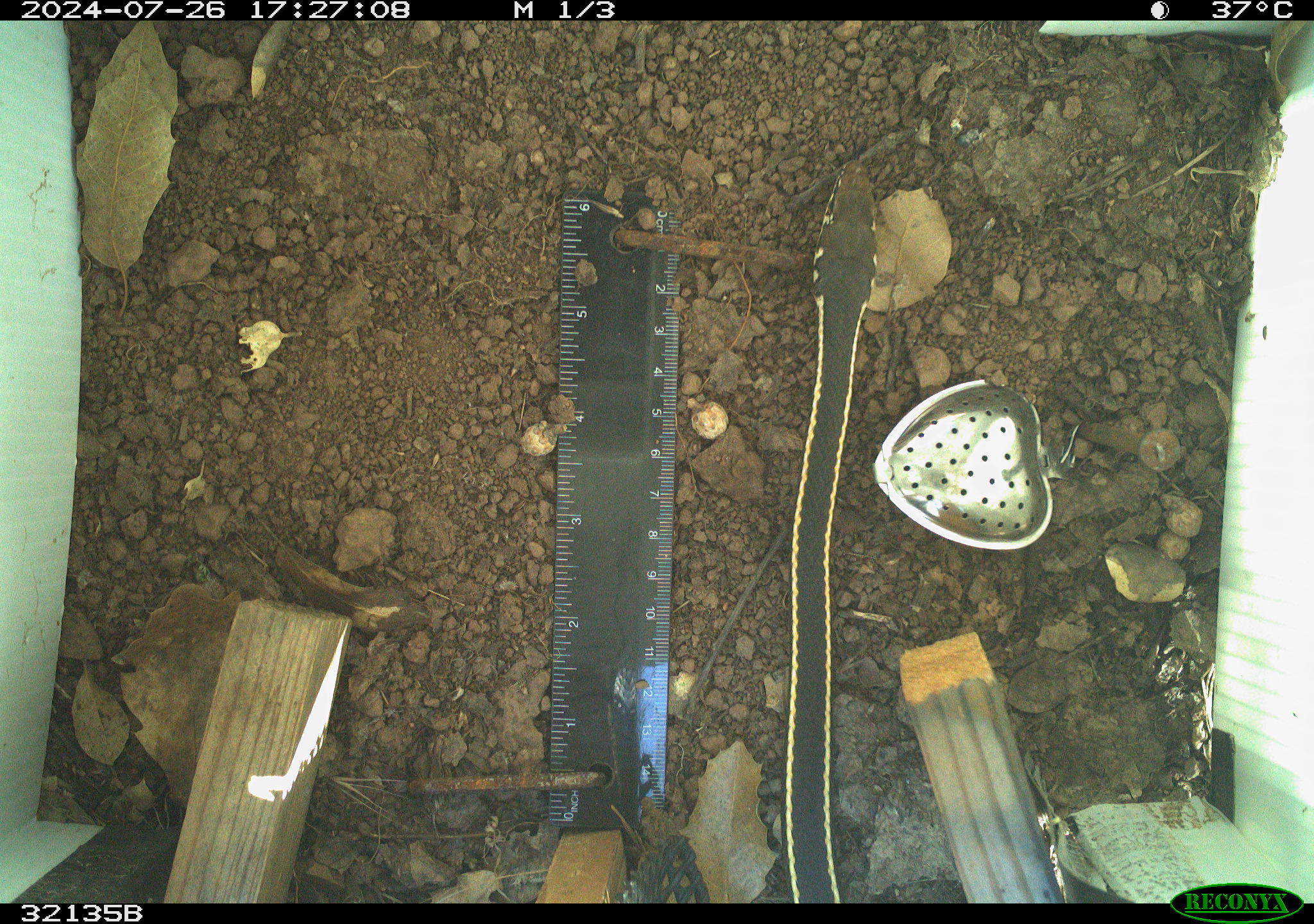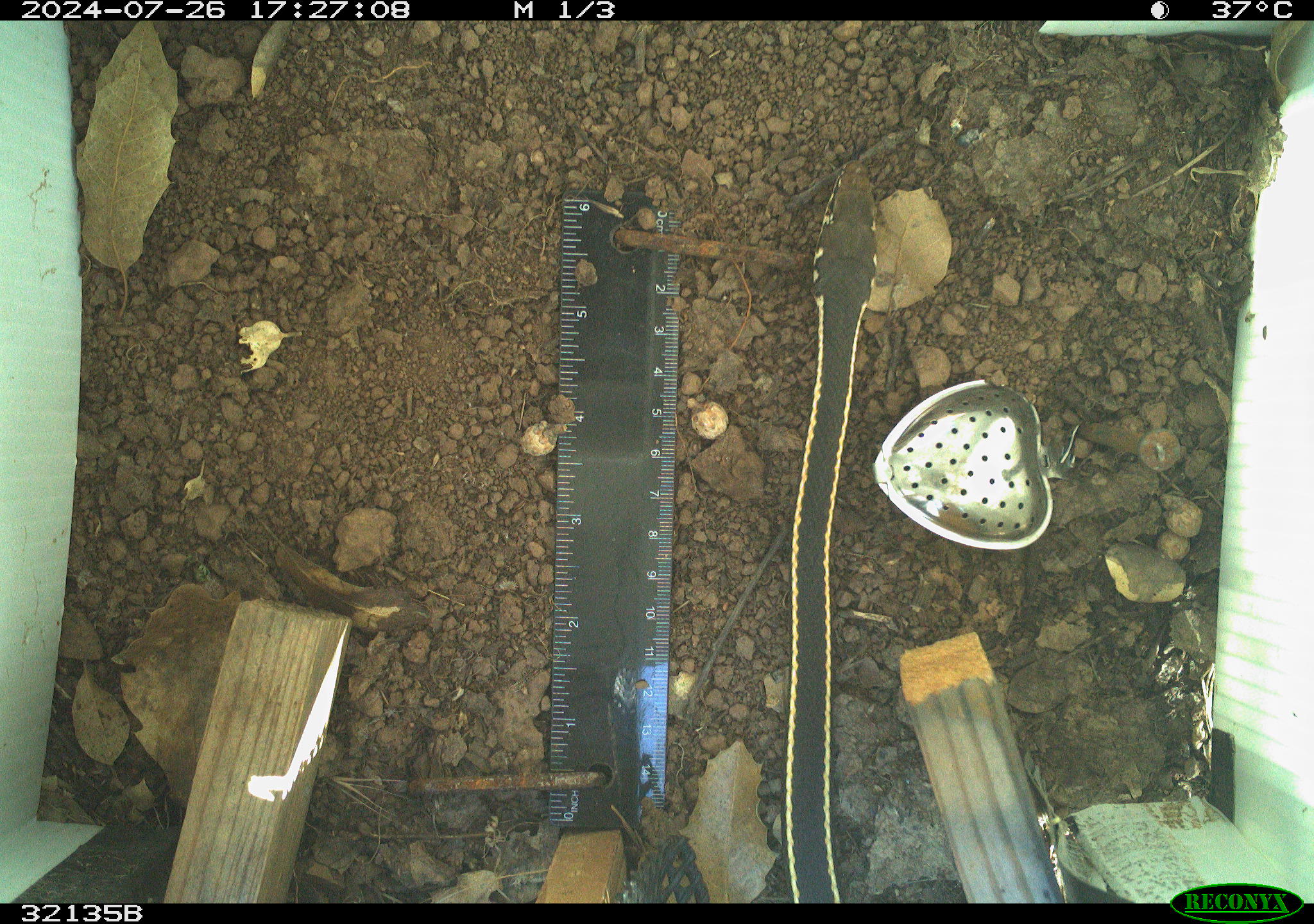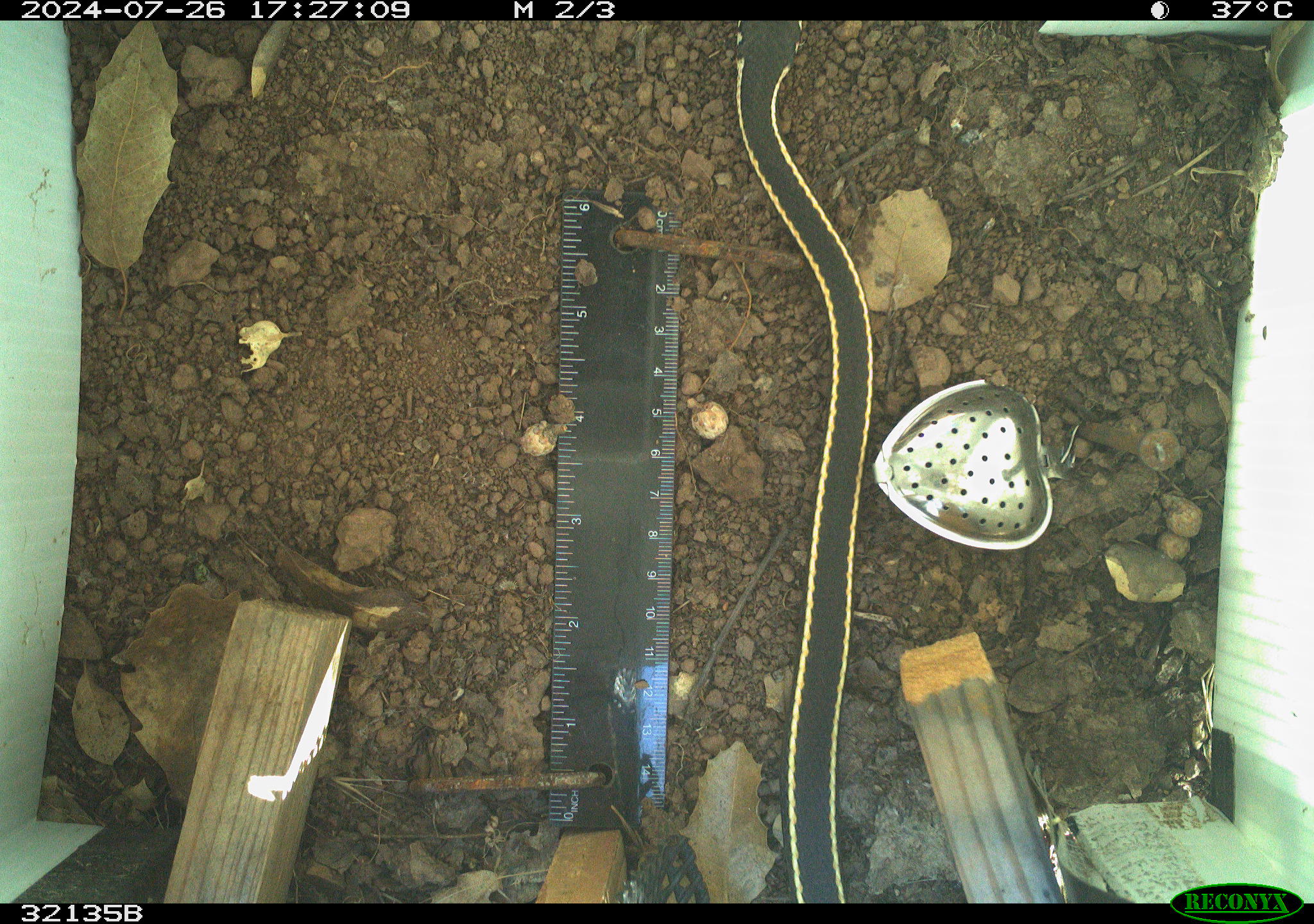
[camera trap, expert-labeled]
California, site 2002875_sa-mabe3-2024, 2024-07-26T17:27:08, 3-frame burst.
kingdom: Animalia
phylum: Chordata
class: Reptilia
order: Squamata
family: Colubridae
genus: Masticophis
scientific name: Masticophis lateralis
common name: striped racer